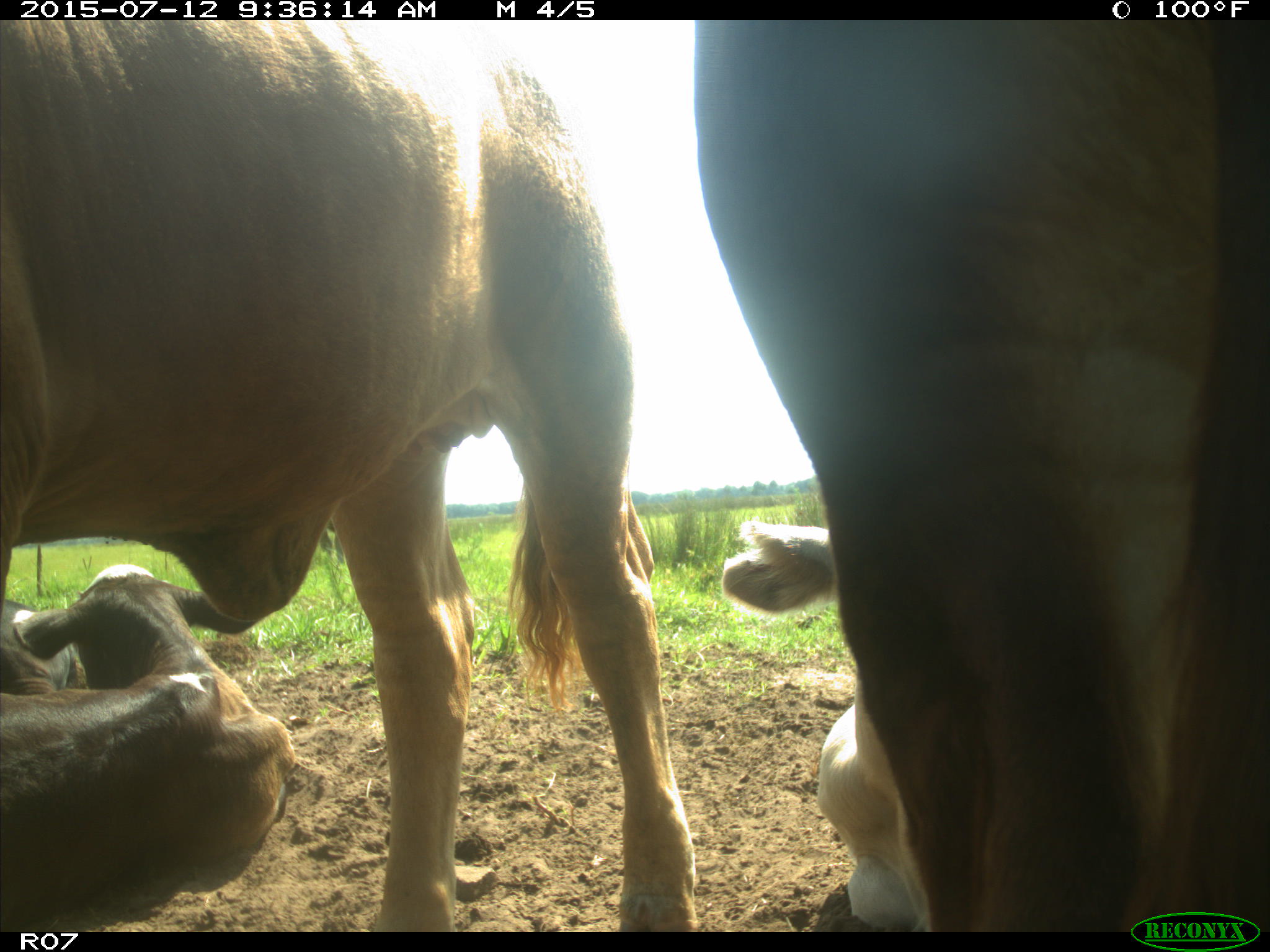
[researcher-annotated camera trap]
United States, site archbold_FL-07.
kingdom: Animalia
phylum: Chordata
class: Mammalia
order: Artiodactyla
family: Bovidae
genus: Bos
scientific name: Bos taurus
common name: domestic cow